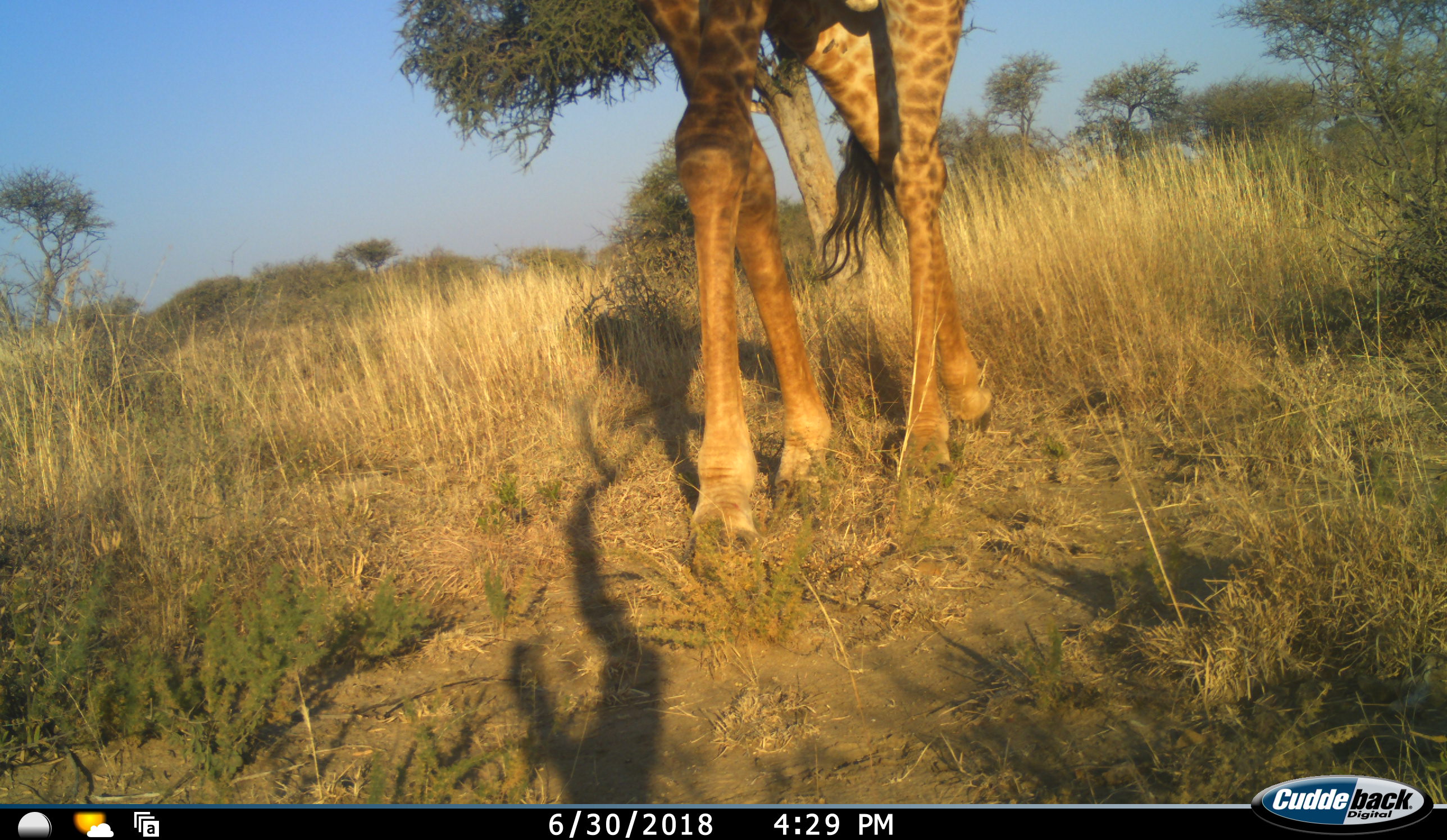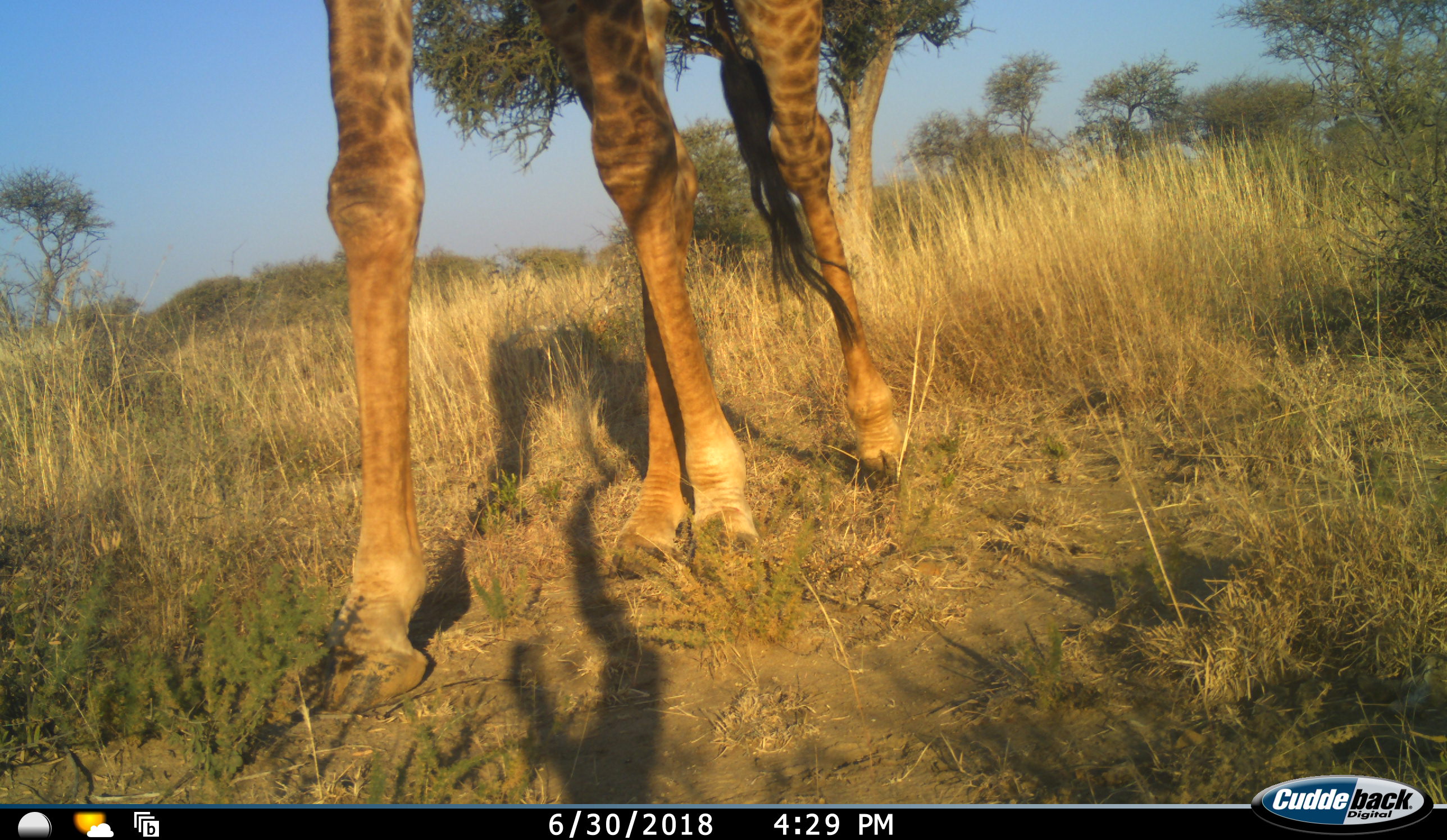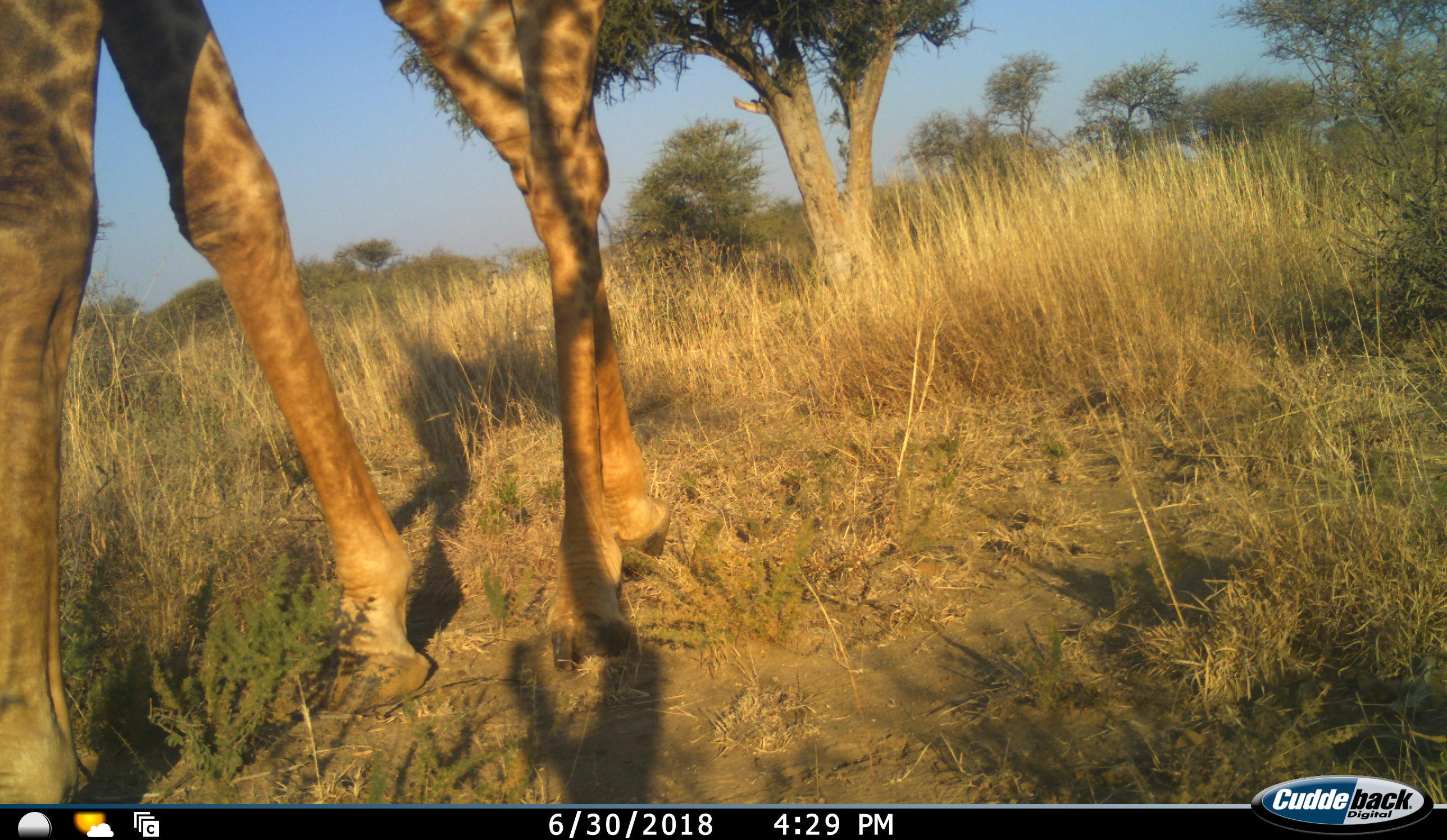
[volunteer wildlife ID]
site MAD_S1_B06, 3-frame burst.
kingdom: Animalia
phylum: Chordata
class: Mammalia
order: Artiodactyla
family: Giraffidae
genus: Giraffa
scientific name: Giraffa camelopardalis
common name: giraffe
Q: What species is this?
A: Giraffe (Giraffa camelopardalis).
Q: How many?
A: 1.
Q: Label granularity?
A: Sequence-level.